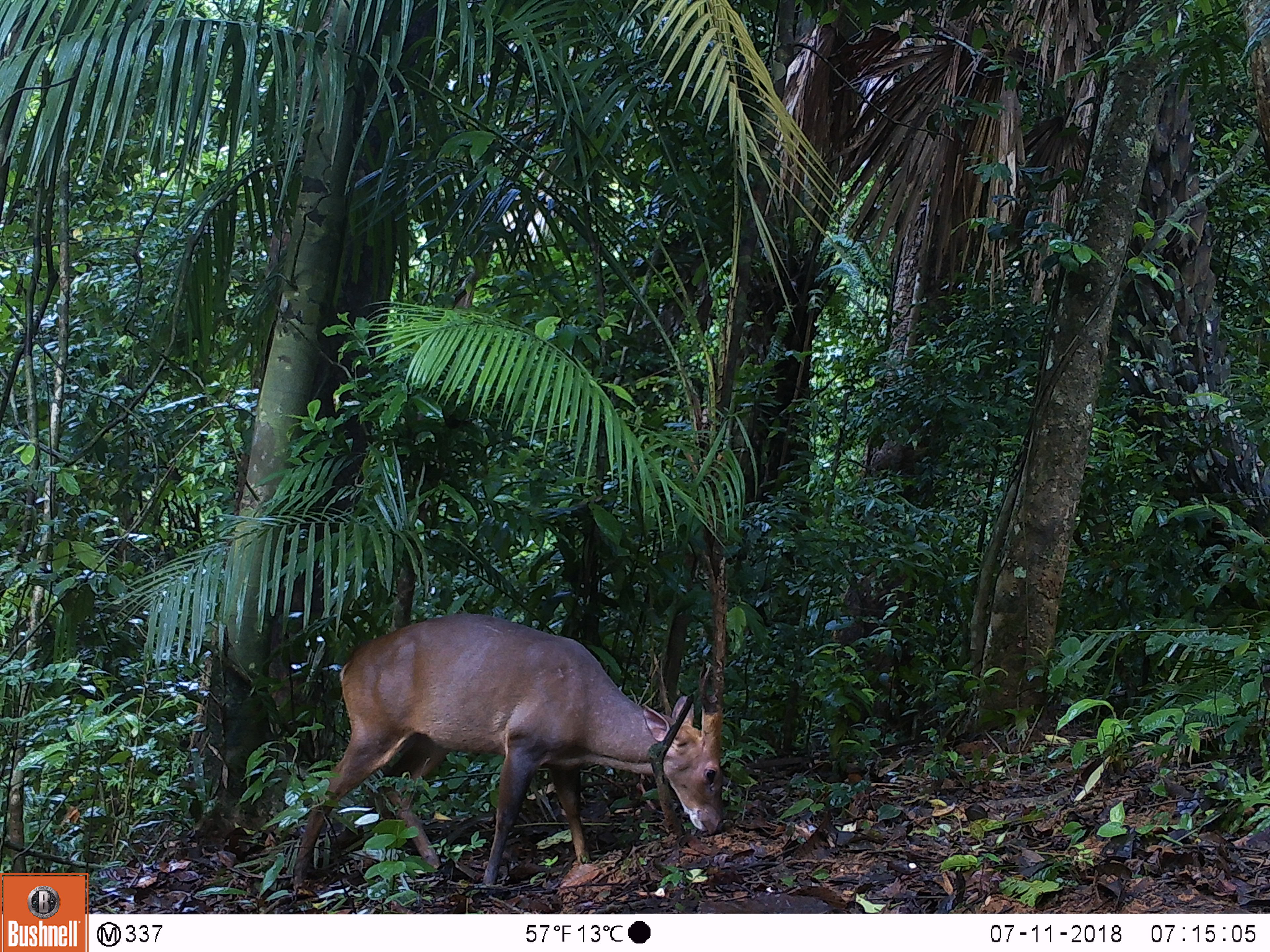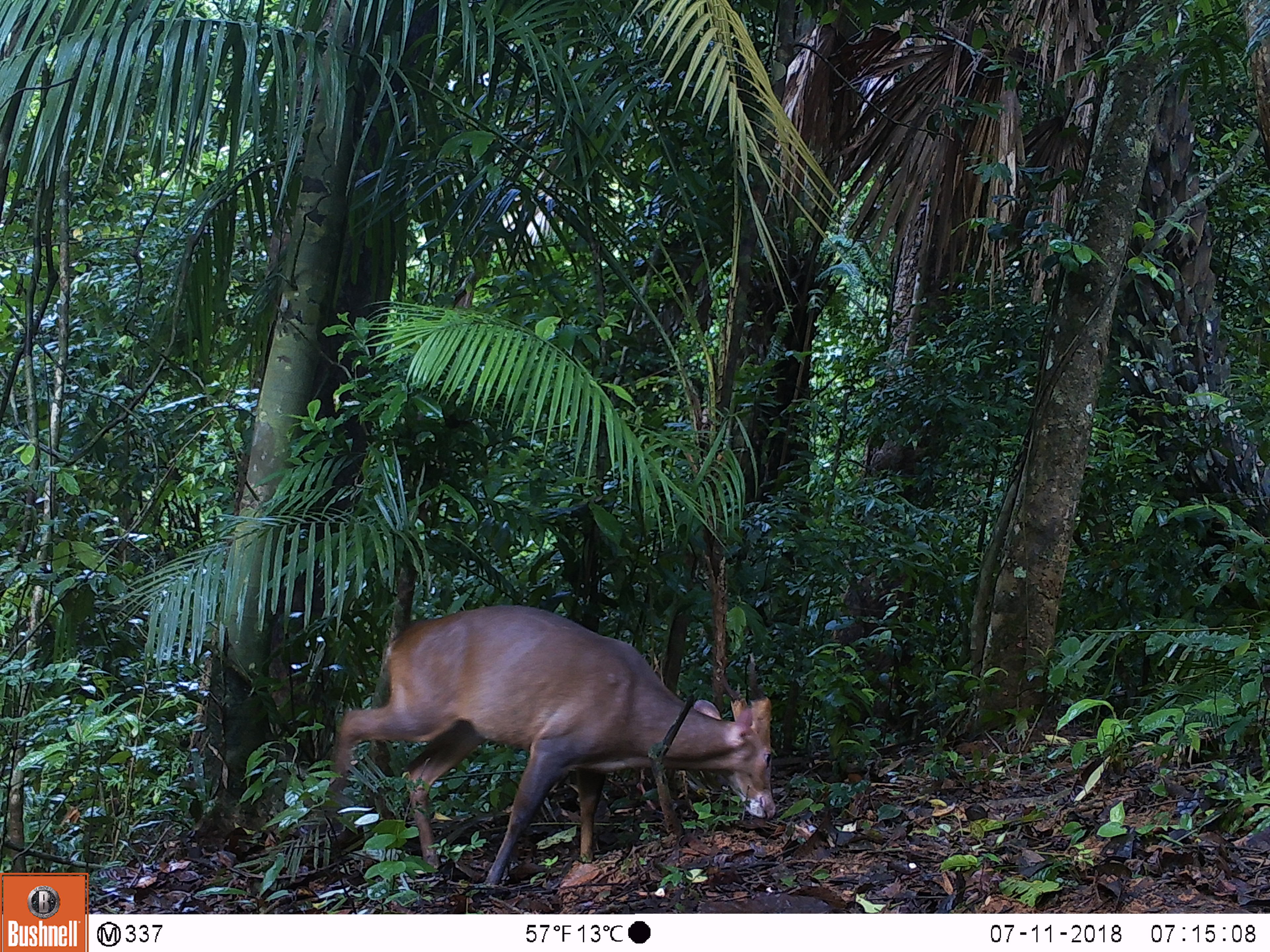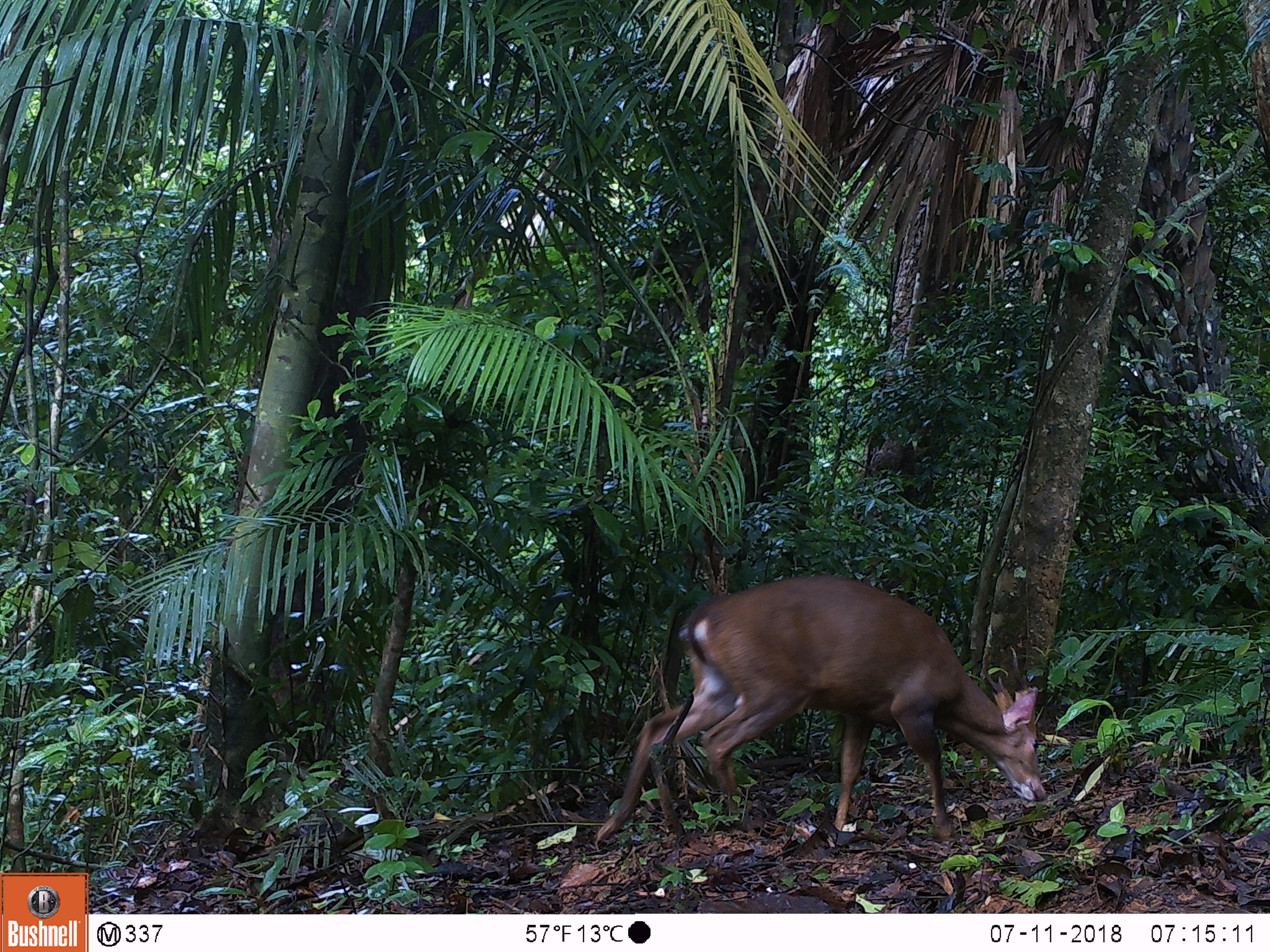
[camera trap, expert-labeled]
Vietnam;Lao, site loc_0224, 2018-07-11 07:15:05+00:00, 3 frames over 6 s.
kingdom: Animalia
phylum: Chordata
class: Mammalia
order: Artiodactyla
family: Cervidae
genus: Muntiacus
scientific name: Muntiacus vuquangensis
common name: large-antlered muntjac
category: large antlered muntjac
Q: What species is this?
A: Large antlered muntjac (large-antlered muntjac) (Muntiacus vuquangensis).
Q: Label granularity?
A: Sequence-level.